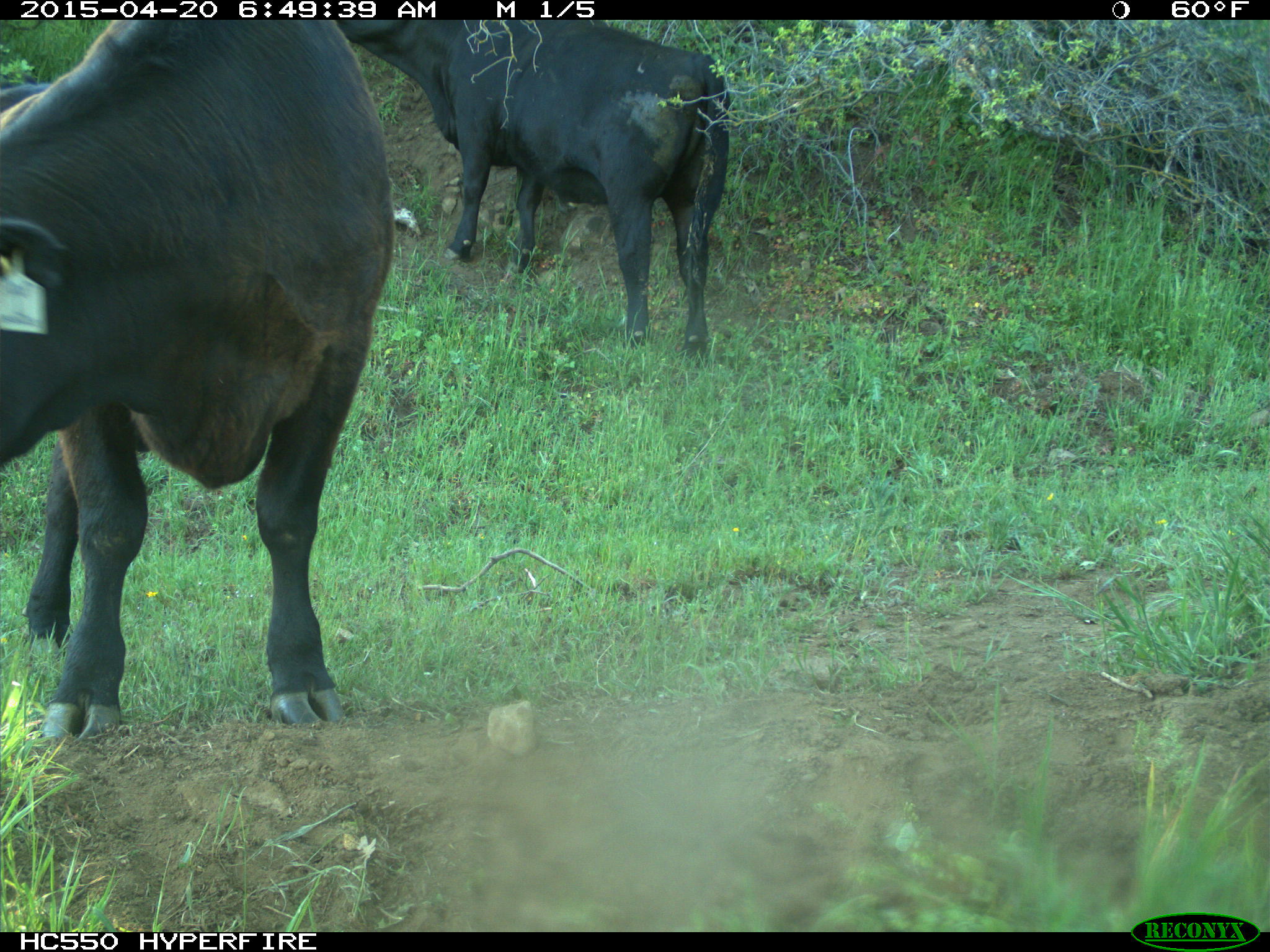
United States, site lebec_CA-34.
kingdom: Animalia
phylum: Chordata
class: Mammalia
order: Artiodactyla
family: Bovidae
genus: Bos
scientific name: Bos taurus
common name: domestic cow